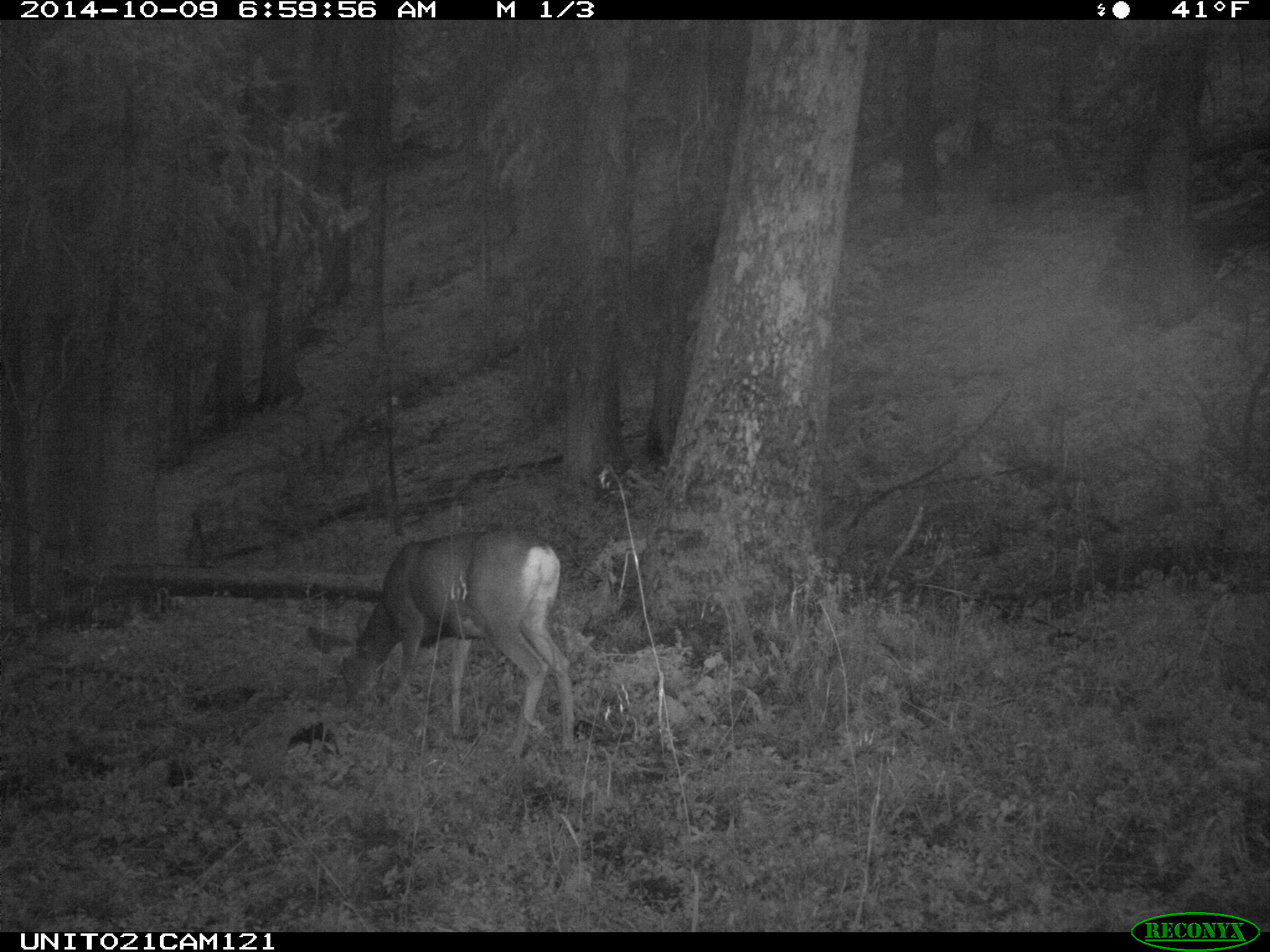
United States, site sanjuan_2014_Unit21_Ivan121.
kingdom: Animalia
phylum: Chordata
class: Mammalia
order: Artiodactyla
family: Cervidae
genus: Odocoileus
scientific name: Odocoileus hemionus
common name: mule deer